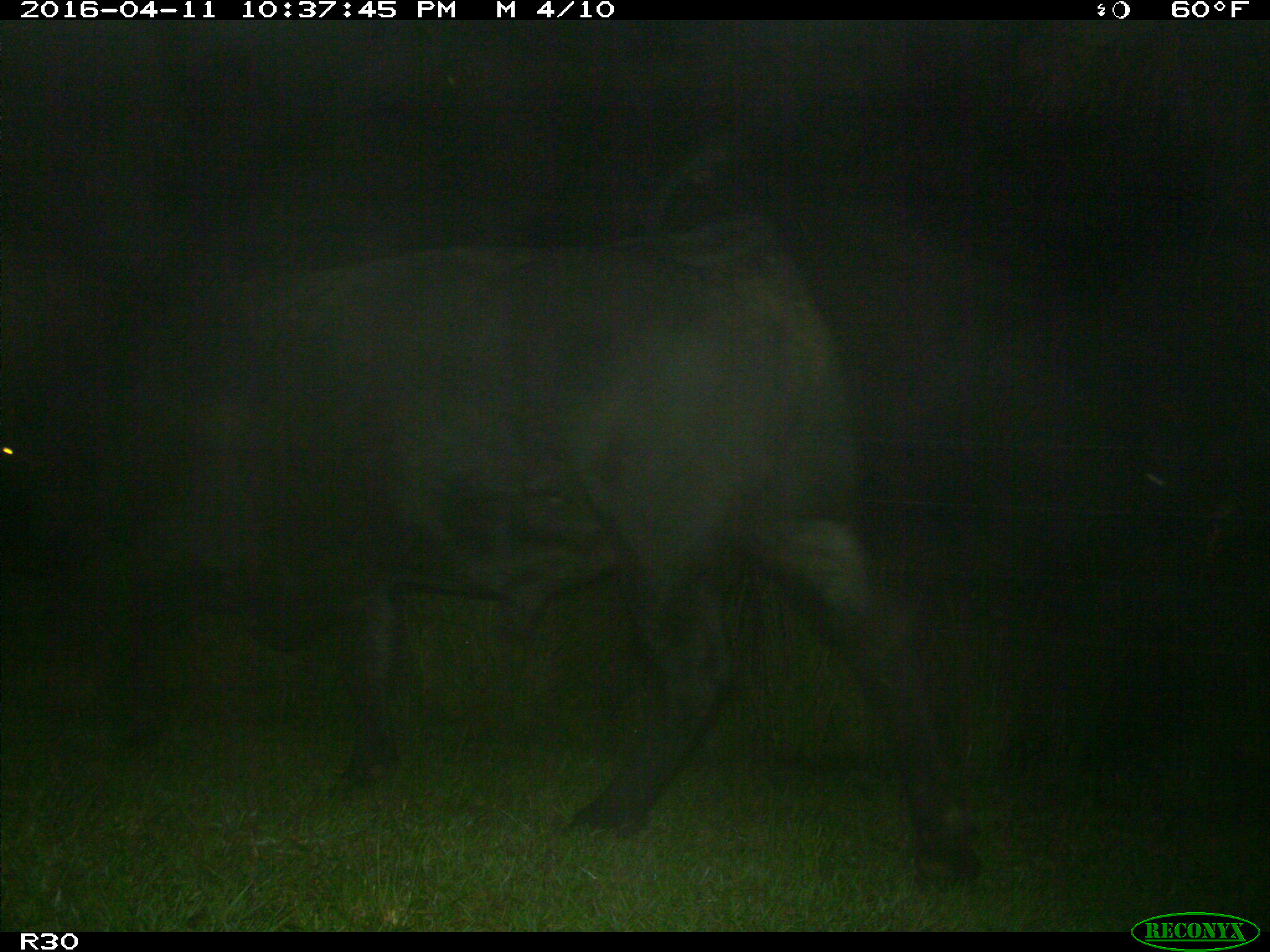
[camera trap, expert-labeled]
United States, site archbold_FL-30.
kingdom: Animalia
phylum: Chordata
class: Mammalia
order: Artiodactyla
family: Bovidae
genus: Bos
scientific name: Bos taurus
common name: domestic cow